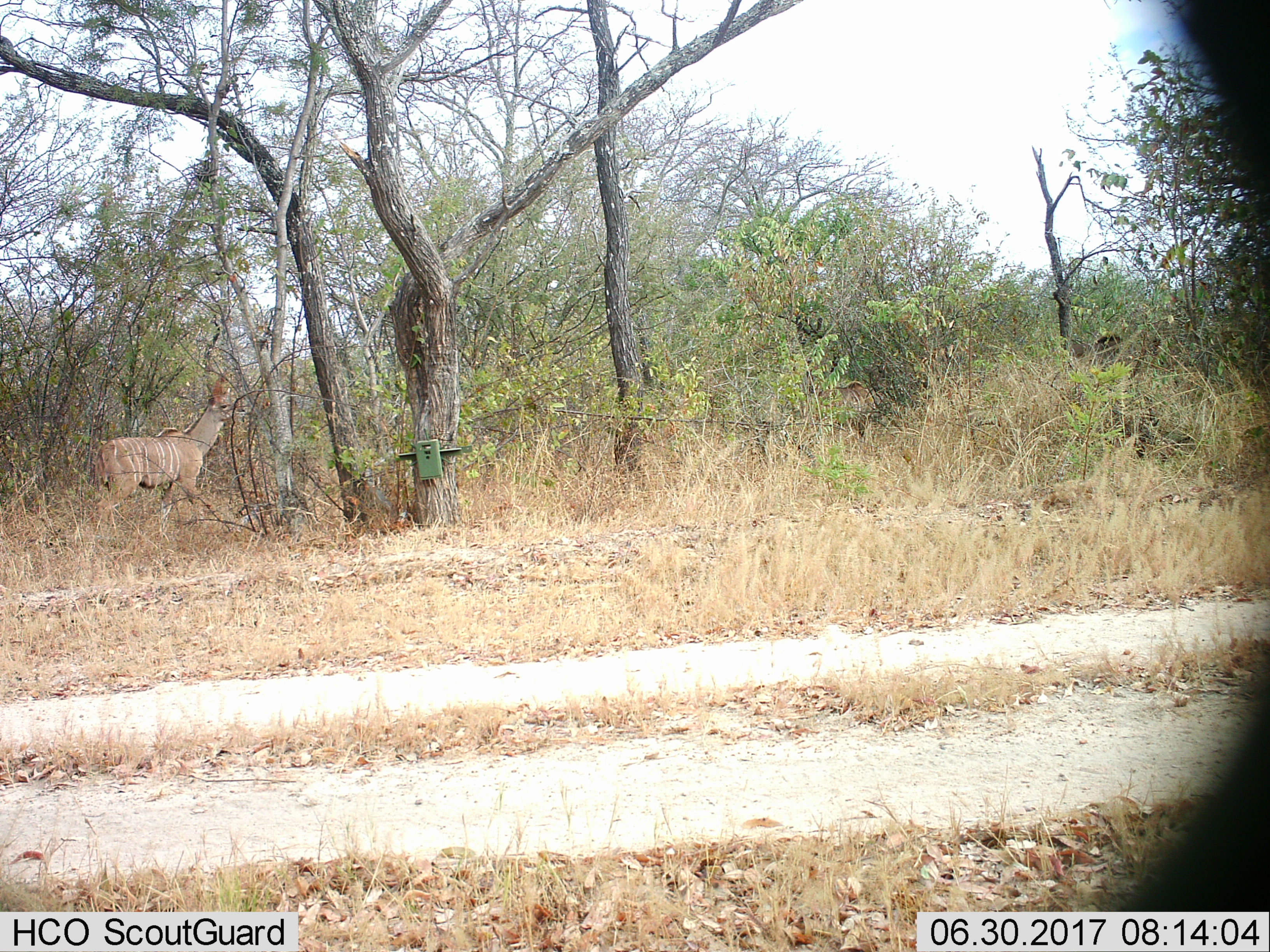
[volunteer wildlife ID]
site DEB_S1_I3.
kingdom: Animalia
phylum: Chordata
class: Mammalia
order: Artiodactyla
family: Bovidae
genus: Tragelaphus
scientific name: Tragelaphus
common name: kudu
Kudu (Tragelaphus), count 1. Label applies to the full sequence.